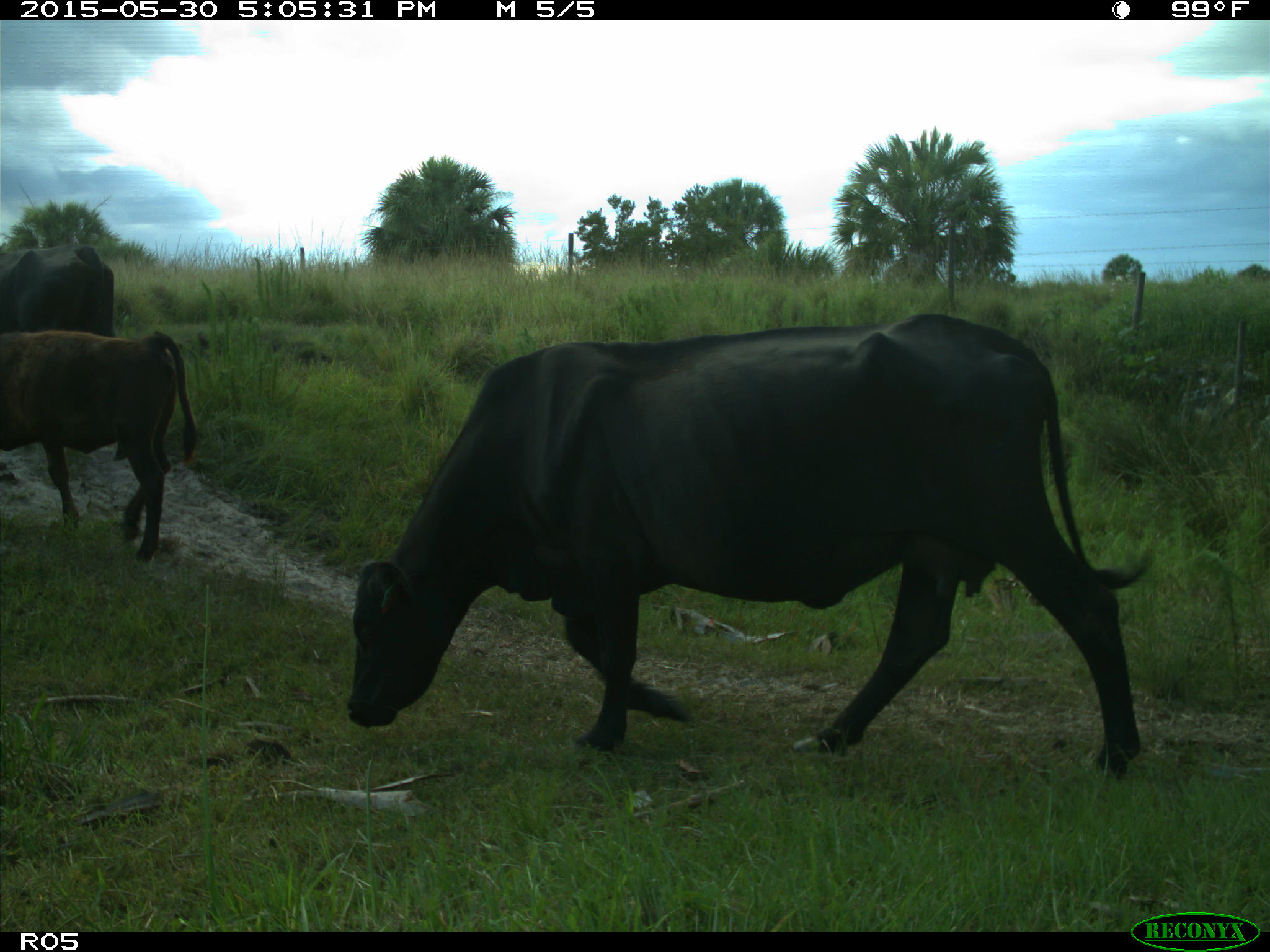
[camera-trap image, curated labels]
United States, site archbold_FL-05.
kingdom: Animalia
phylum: Chordata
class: Mammalia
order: Artiodactyla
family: Bovidae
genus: Bos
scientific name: Bos taurus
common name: domestic cow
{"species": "Bos taurus (domestic cow)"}